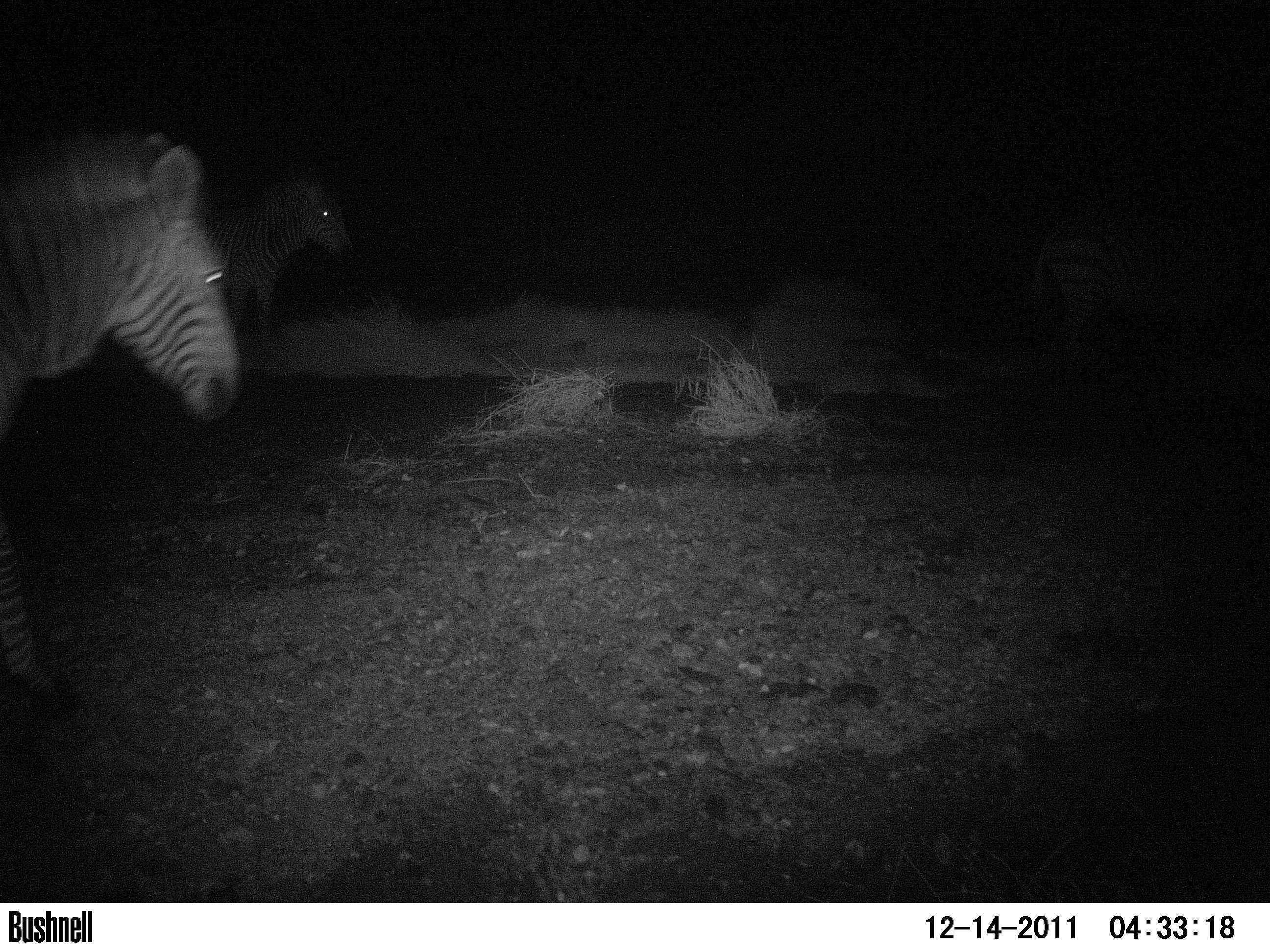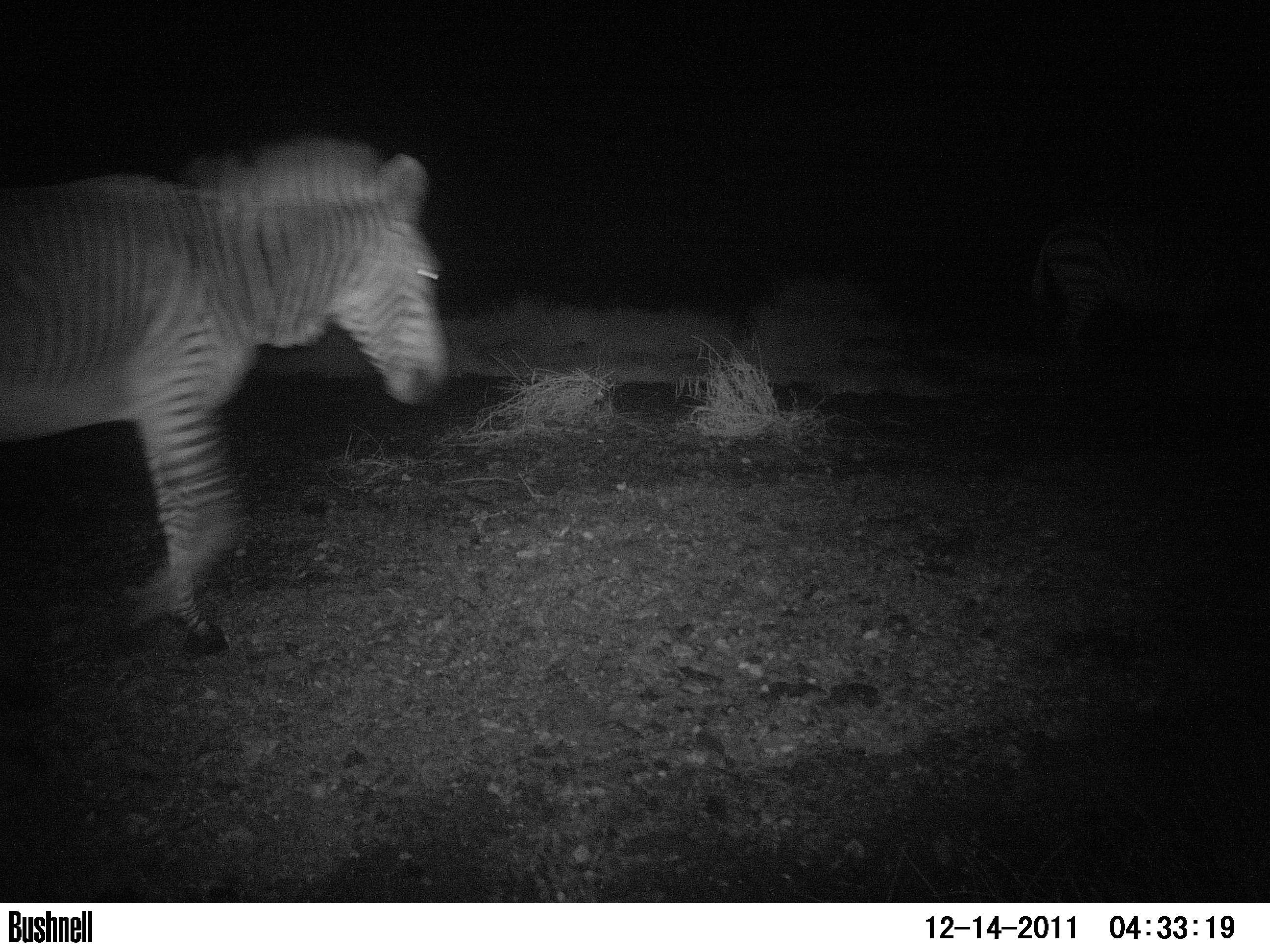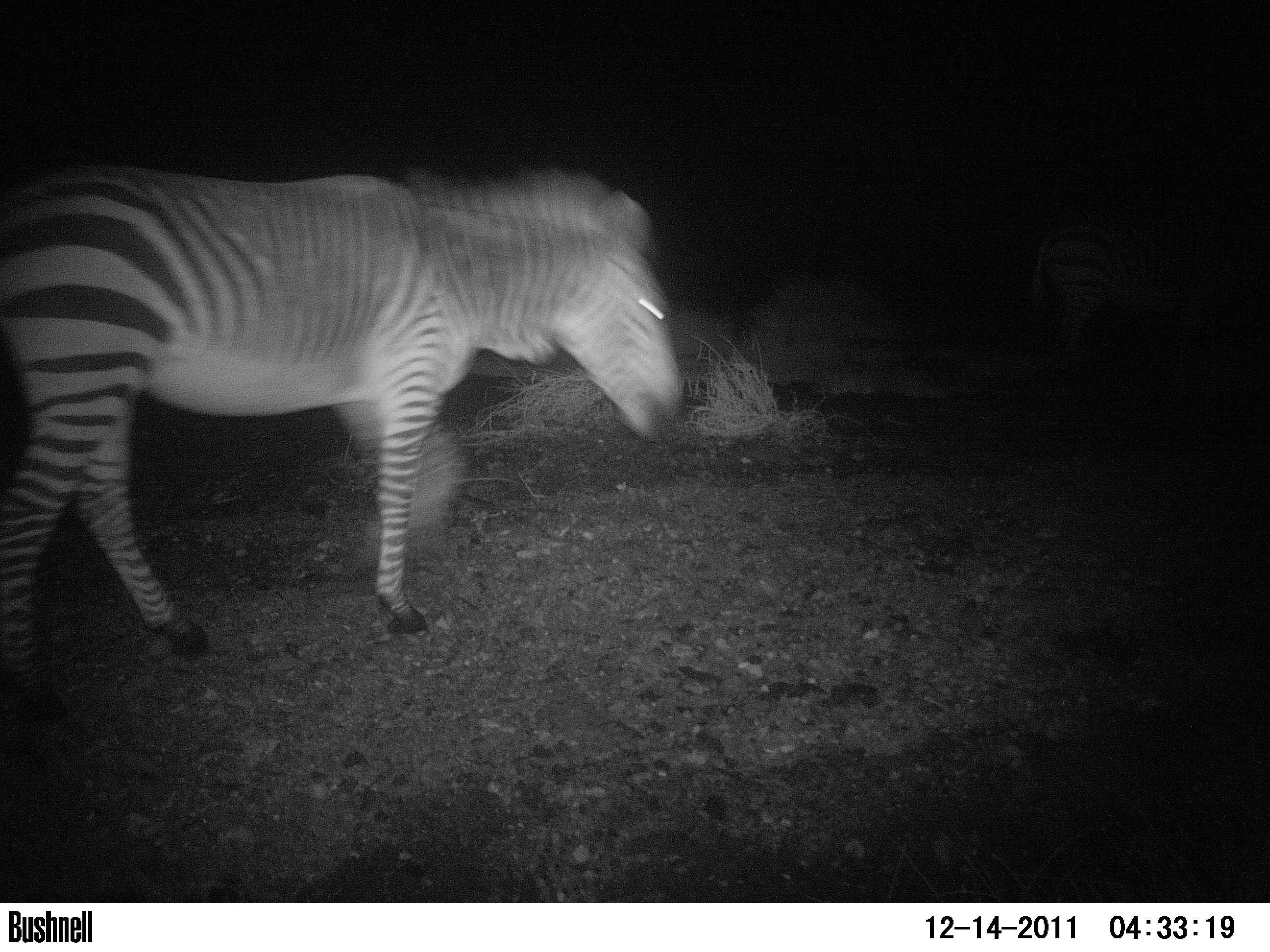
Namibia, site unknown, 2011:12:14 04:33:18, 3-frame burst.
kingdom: Animalia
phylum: Chordata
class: Mammalia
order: Perissodactyla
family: Equidae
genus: Equus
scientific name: Equus zebra hartmannae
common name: hartmann's mountain zebra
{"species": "Equus zebra hartmannae (hartmann's mountain zebra)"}